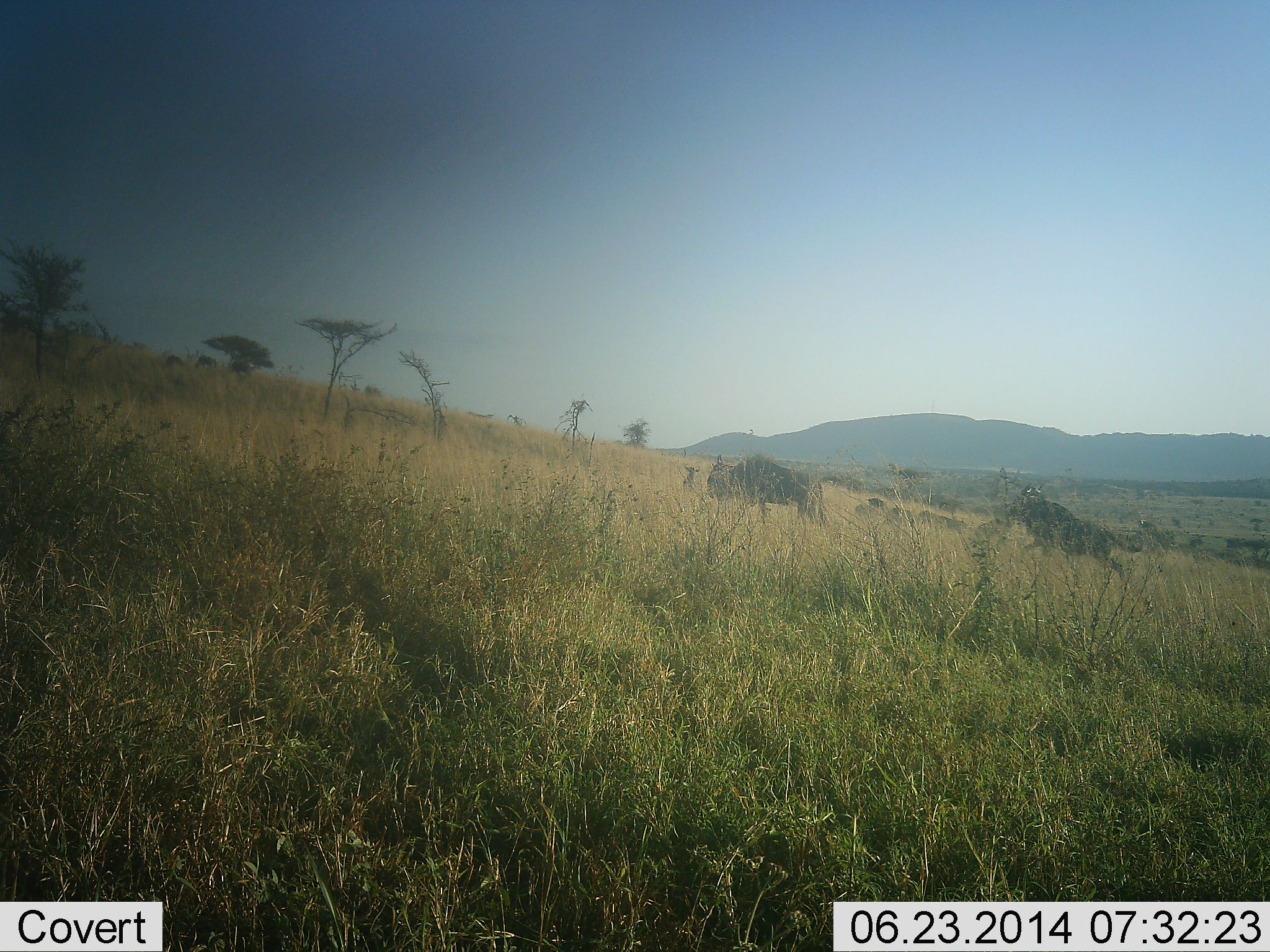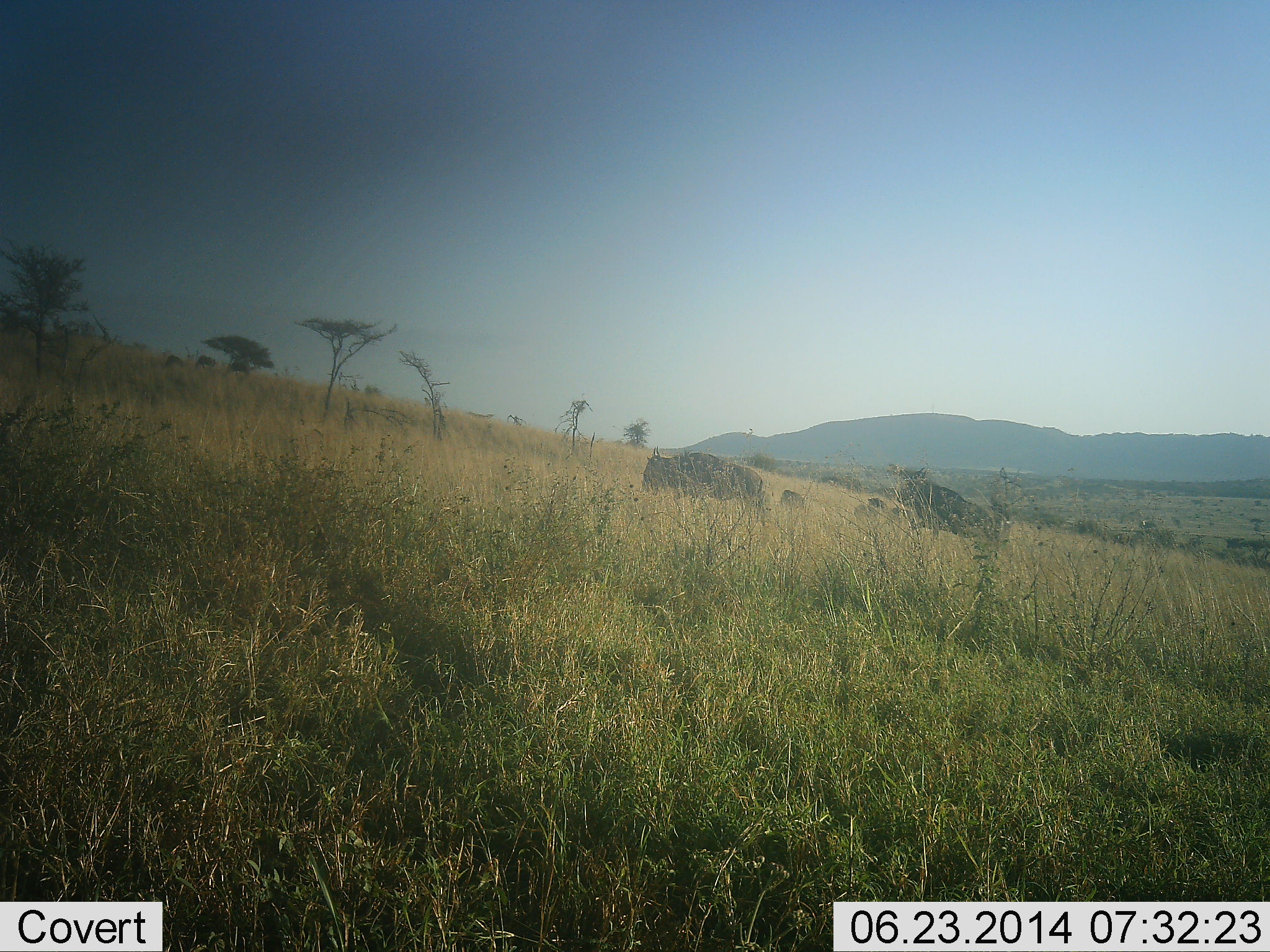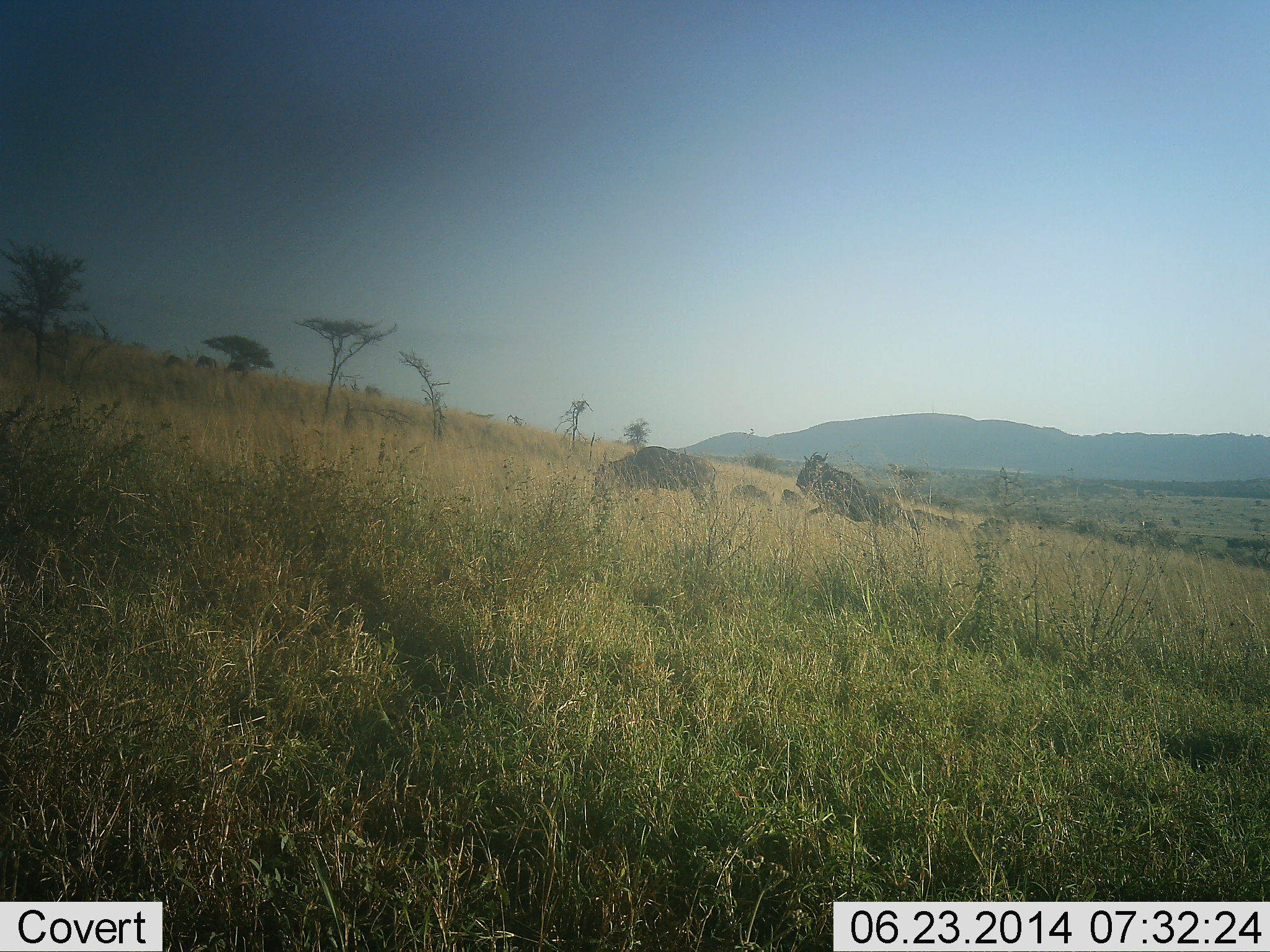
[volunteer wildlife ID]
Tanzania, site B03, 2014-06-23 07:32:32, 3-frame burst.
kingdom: Animalia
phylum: Chordata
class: Mammalia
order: Artiodactyla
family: Bovidae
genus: Connochaetes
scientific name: Connochaetes taurinus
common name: blue wildebeest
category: wildebeest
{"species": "wildebeest (blue wildebeest) (Connochaetes taurinus)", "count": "2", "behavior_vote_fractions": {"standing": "0%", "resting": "10%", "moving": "100%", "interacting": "0%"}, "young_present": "0%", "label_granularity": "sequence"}